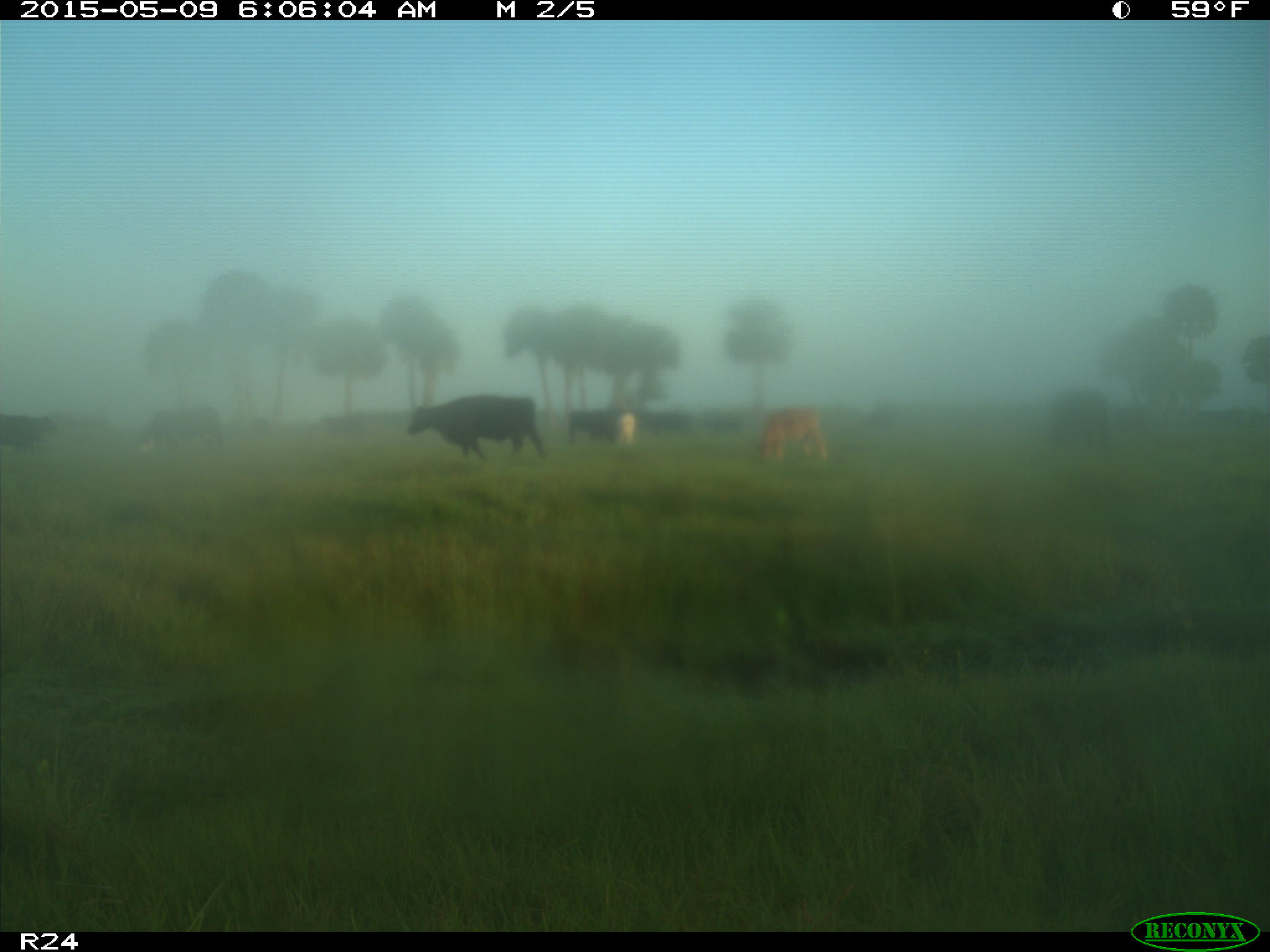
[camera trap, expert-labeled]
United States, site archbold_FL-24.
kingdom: Animalia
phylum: Chordata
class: Mammalia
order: Artiodactyla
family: Bovidae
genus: Bos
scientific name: Bos taurus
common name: domestic cow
Bos taurus (domestic cow).